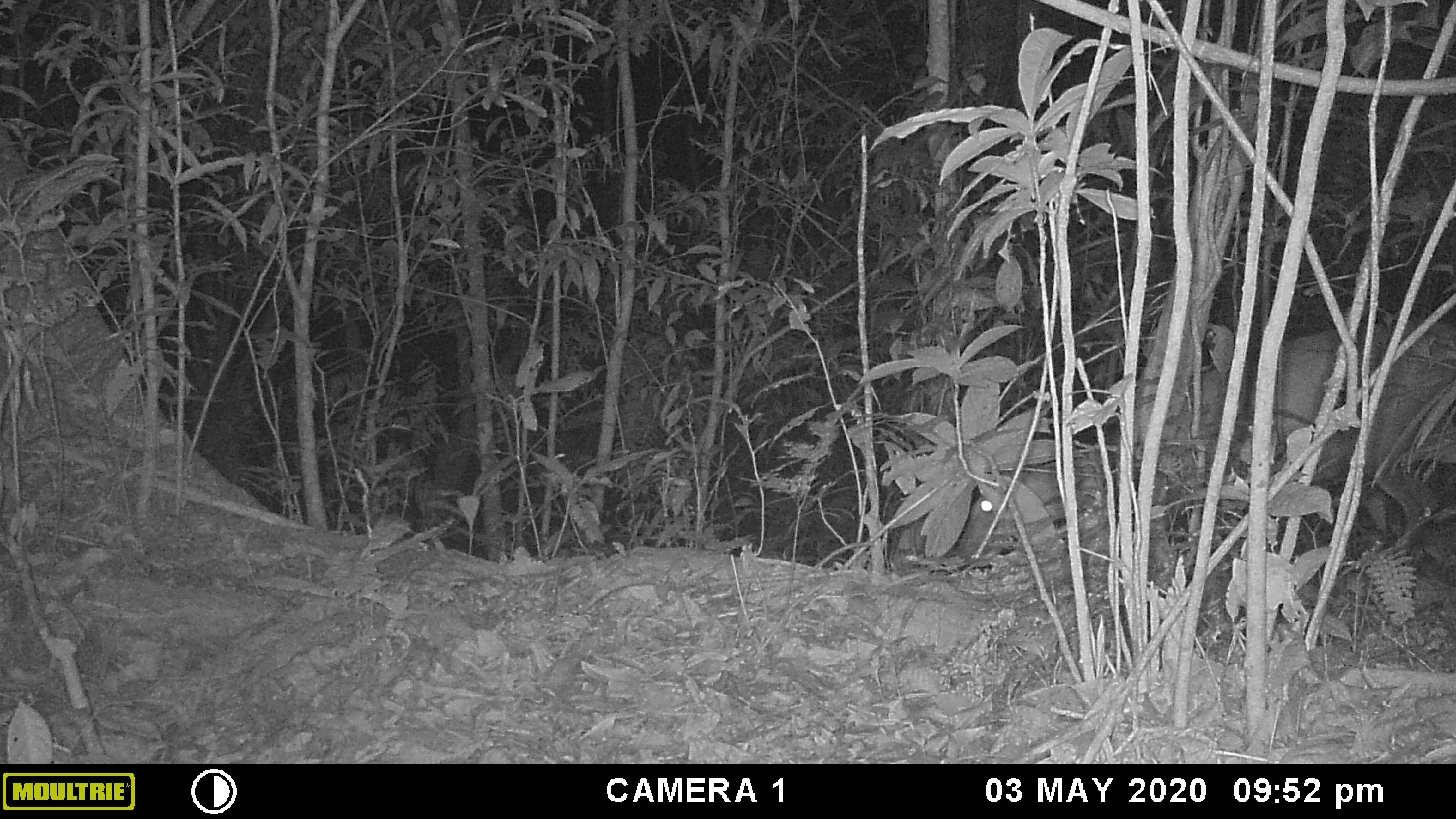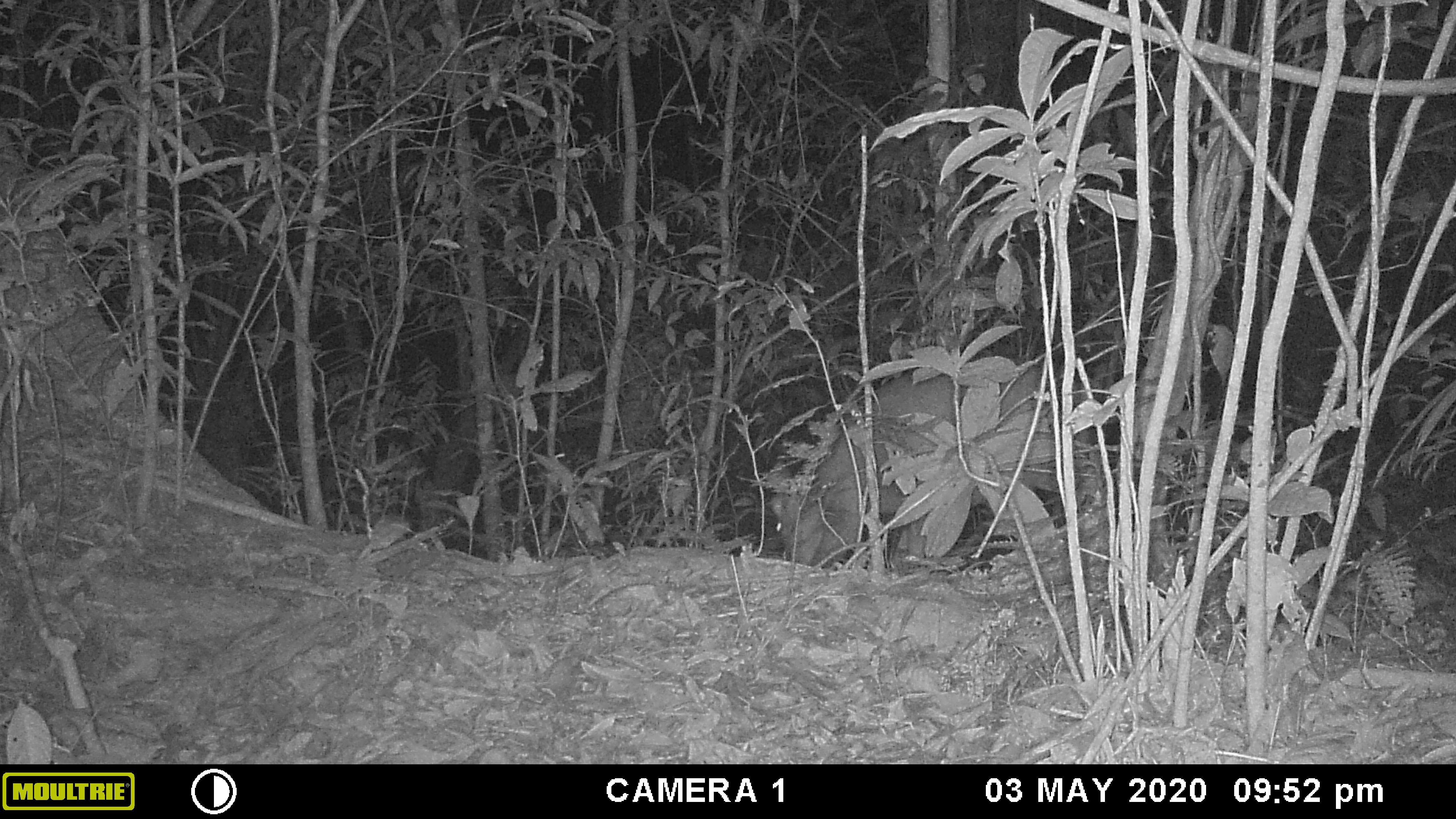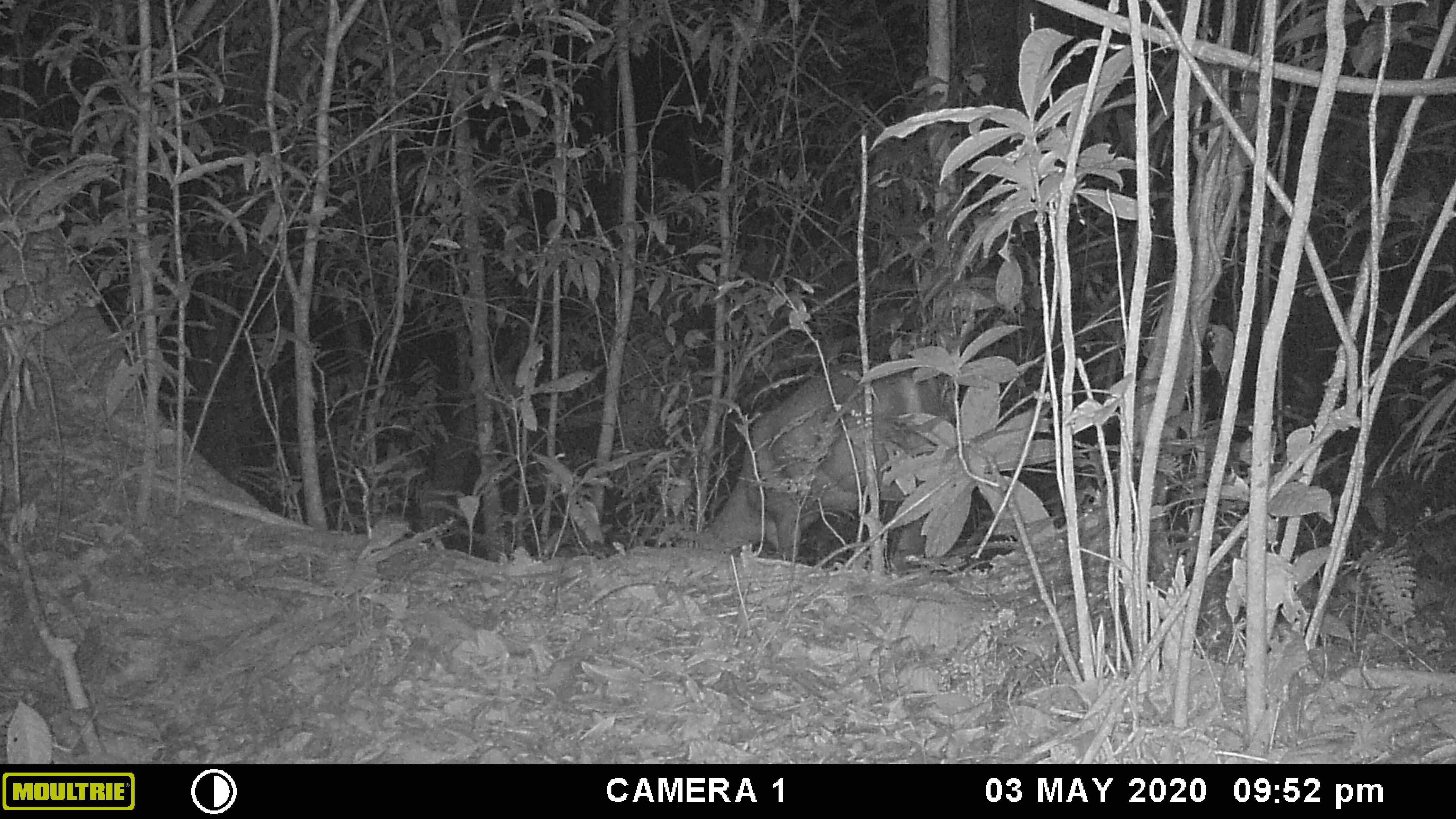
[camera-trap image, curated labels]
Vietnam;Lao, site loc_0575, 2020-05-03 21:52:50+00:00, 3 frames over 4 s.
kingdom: Animalia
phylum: Chordata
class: Mammalia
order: Artiodactyla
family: Cervidae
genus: Muntiacus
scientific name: Muntiacus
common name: muntjacs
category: unidentified muntjac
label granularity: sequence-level